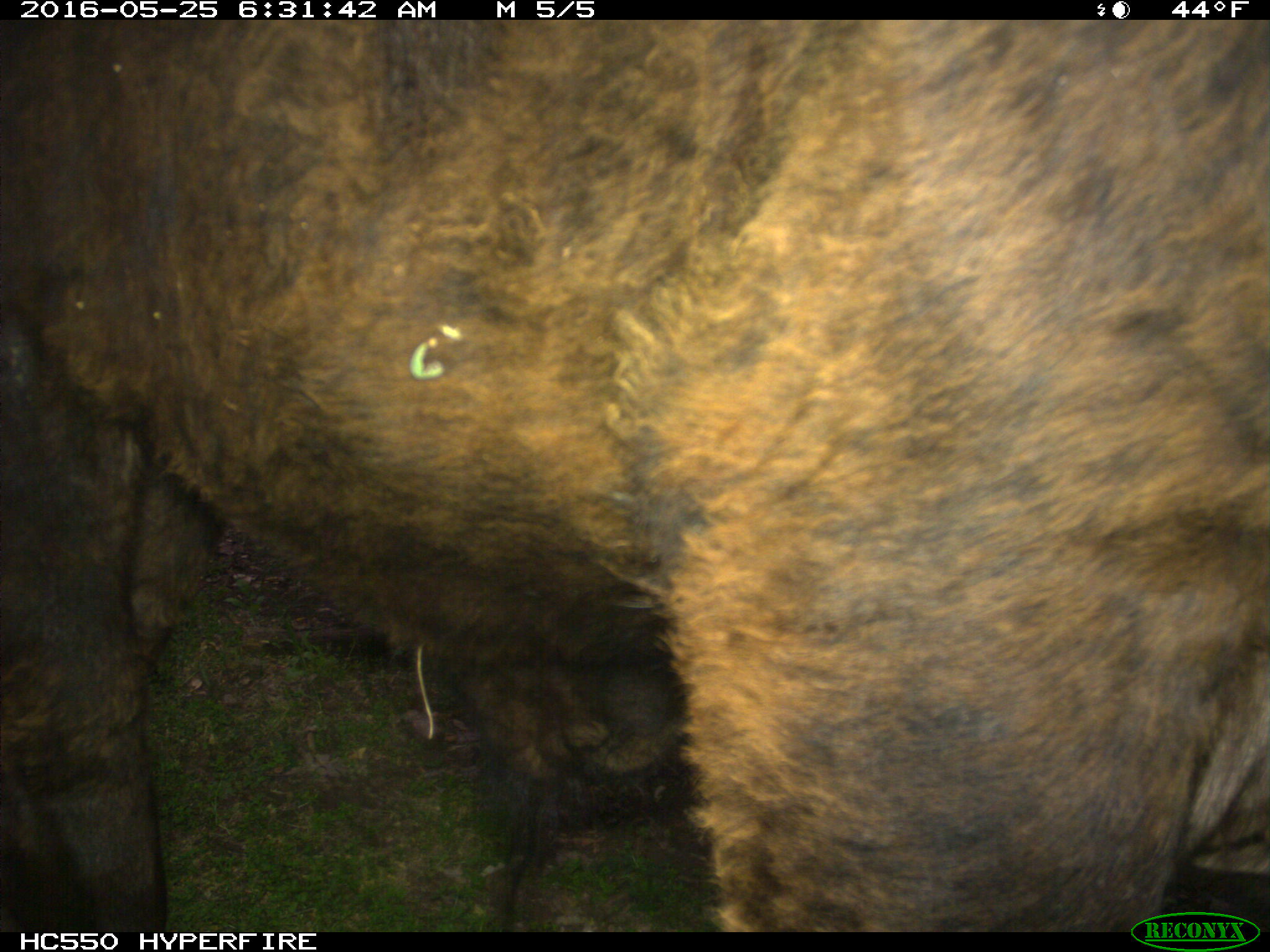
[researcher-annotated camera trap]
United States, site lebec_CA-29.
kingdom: Animalia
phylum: Chordata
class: Mammalia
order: Artiodactyla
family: Bovidae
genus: Bos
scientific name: Bos taurus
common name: domestic cow